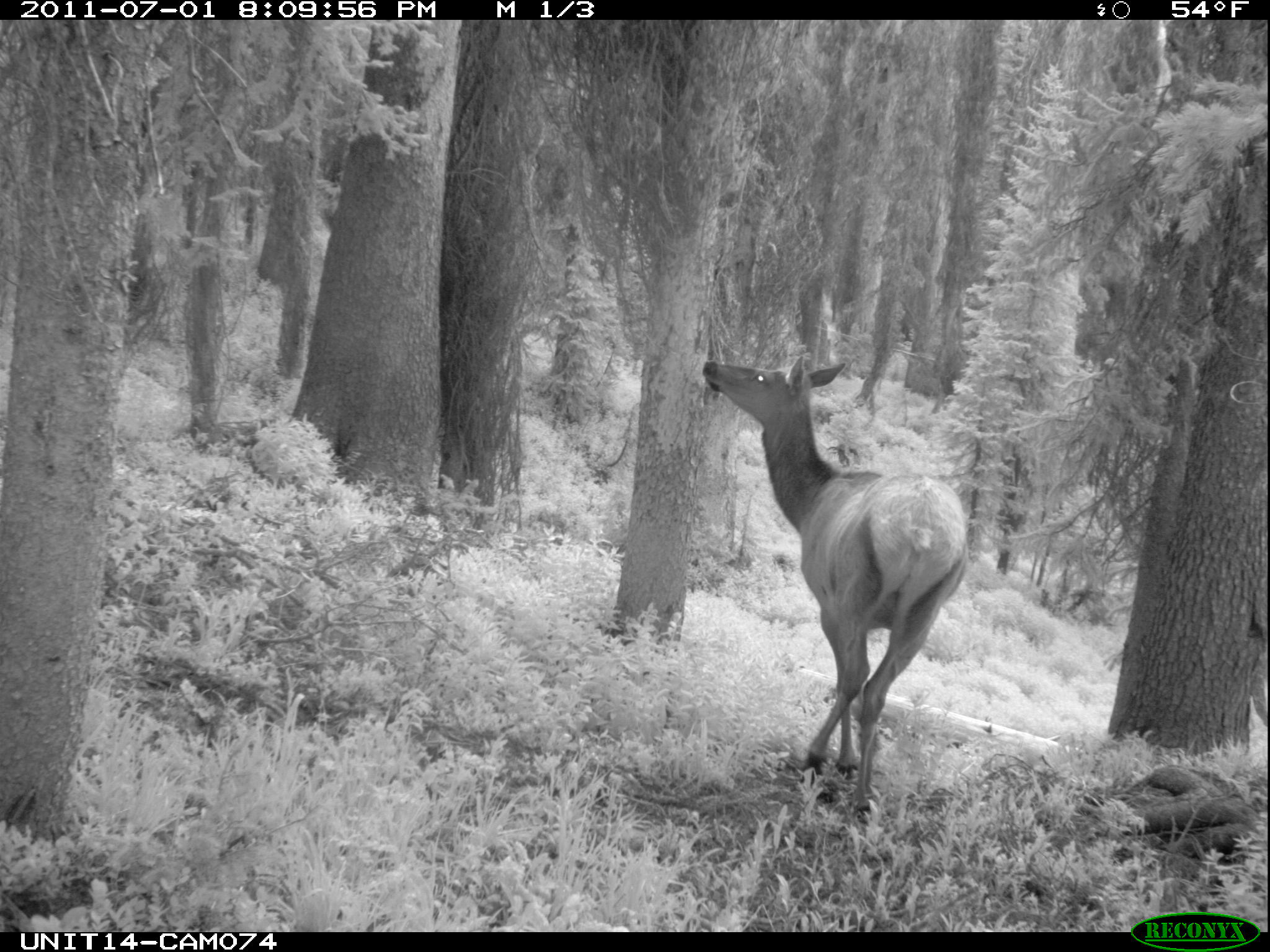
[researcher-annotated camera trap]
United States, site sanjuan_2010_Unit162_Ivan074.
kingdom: Animalia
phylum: Chordata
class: Mammalia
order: Artiodactyla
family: Cervidae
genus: Cervus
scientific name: Cervus elaphus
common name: red deer